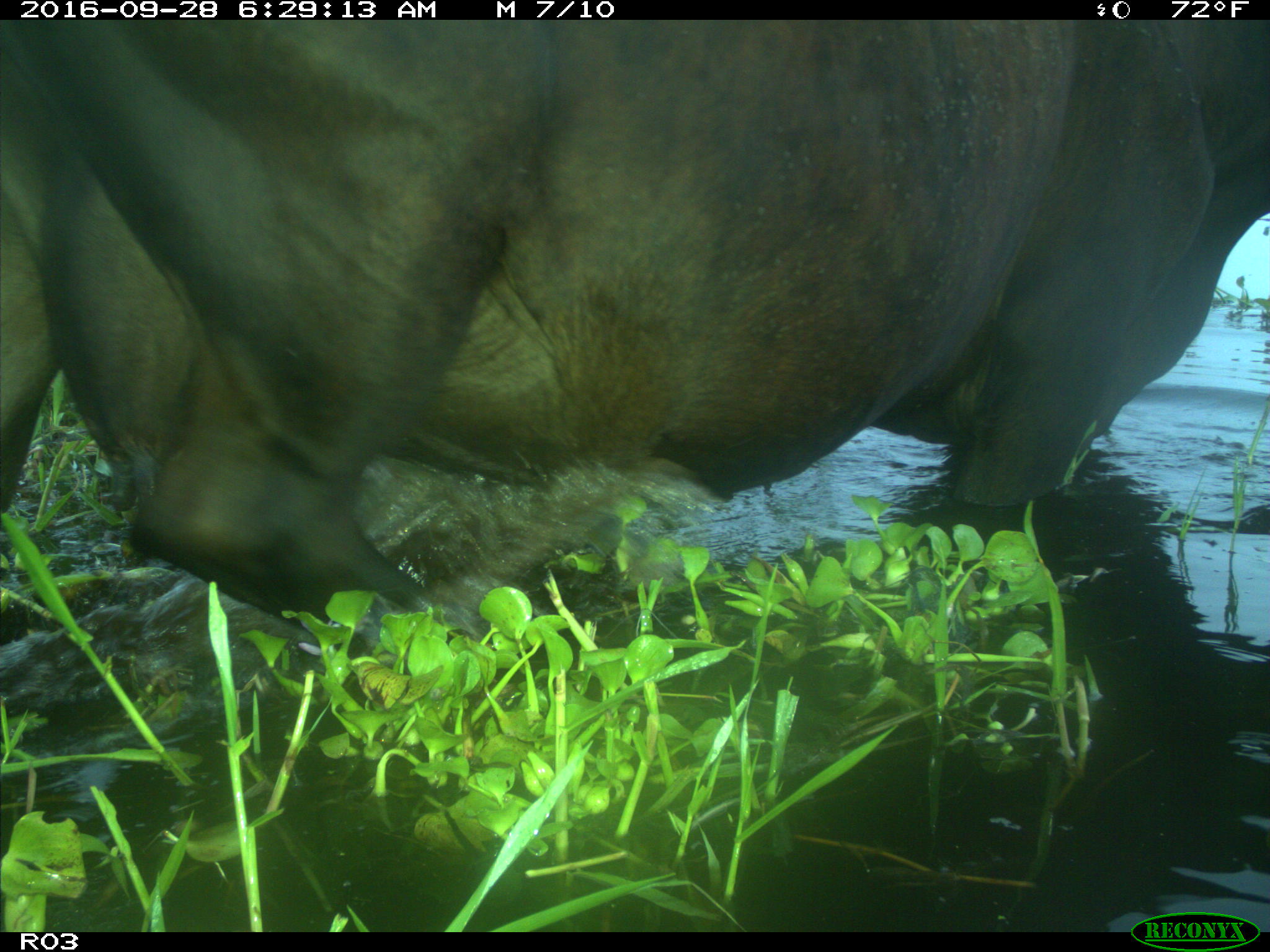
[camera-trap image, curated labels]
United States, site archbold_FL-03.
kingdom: Animalia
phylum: Chordata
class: Mammalia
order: Artiodactyla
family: Bovidae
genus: Bos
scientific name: Bos taurus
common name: domestic cow